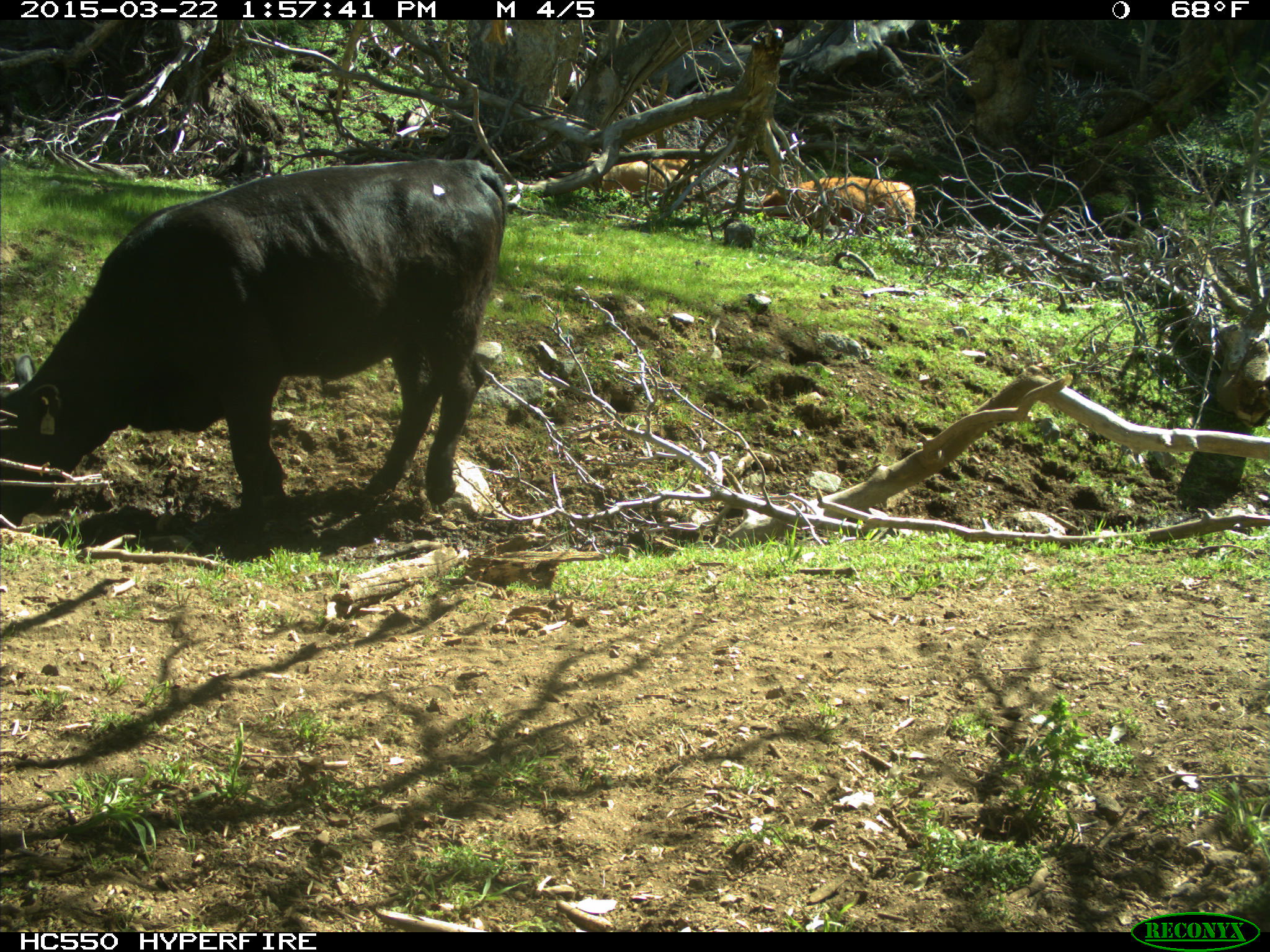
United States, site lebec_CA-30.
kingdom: Animalia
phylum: Chordata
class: Mammalia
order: Artiodactyla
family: Bovidae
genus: Bos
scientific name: Bos taurus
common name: domestic cow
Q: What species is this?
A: Bos taurus (domestic cow).